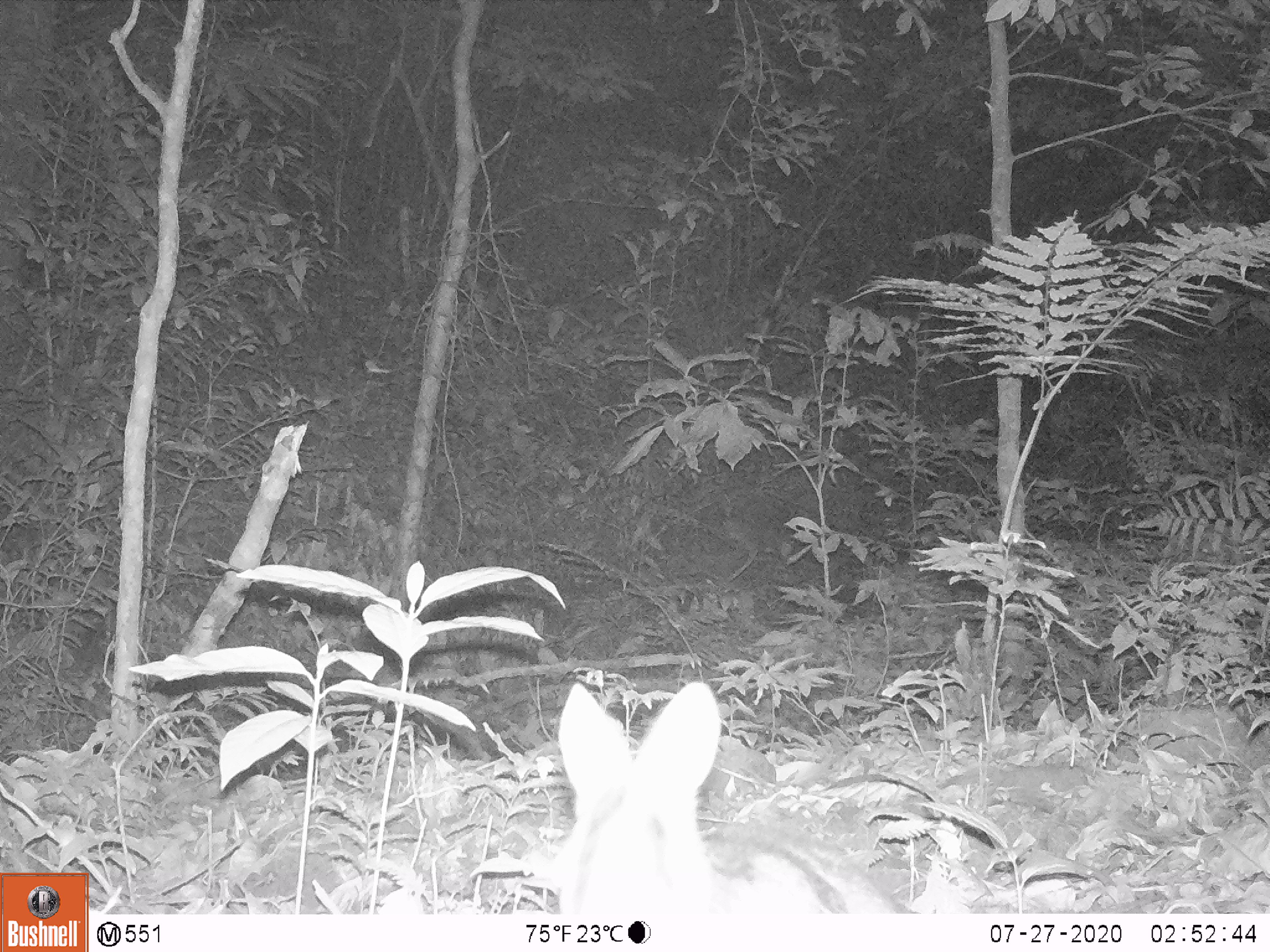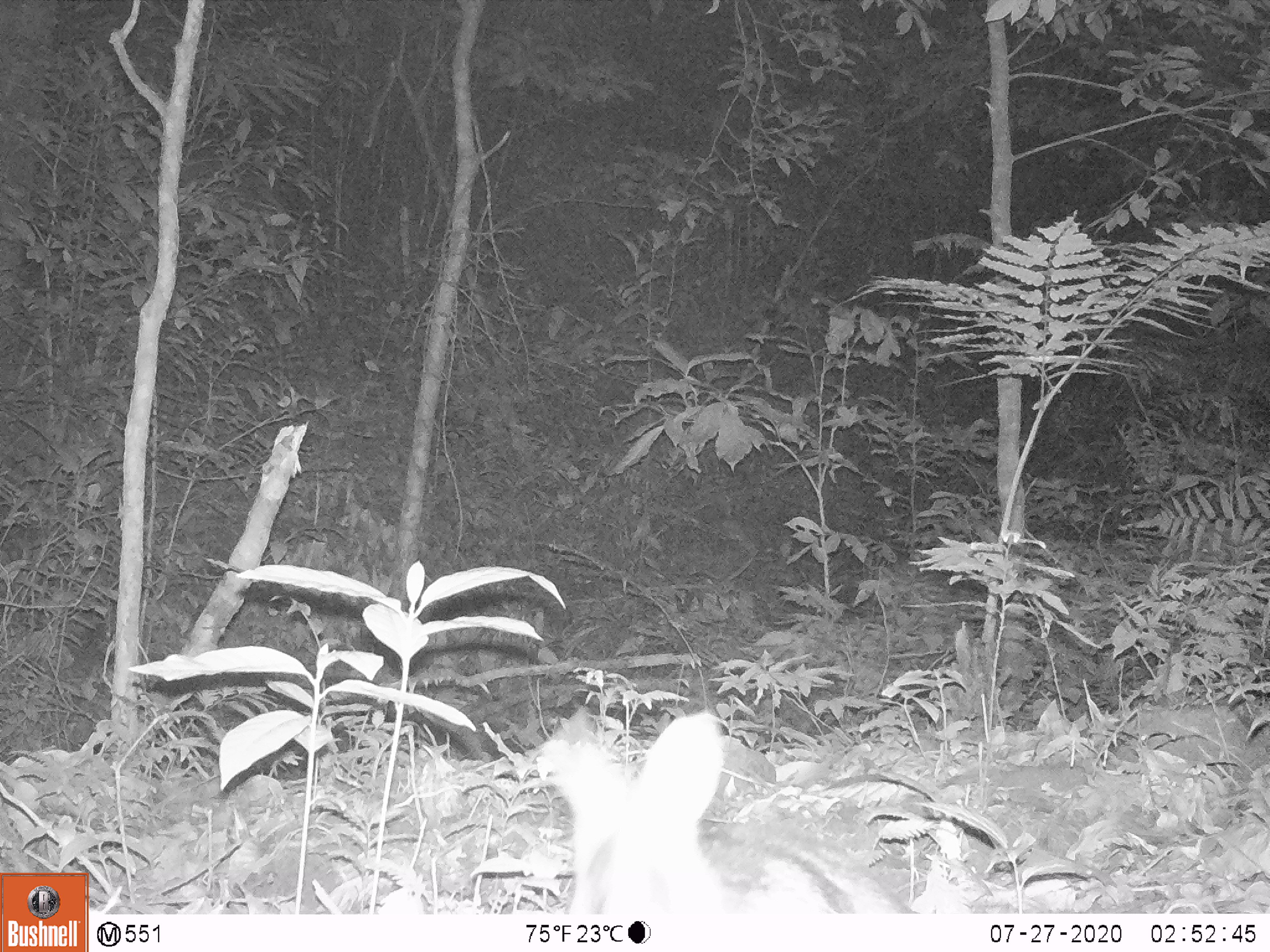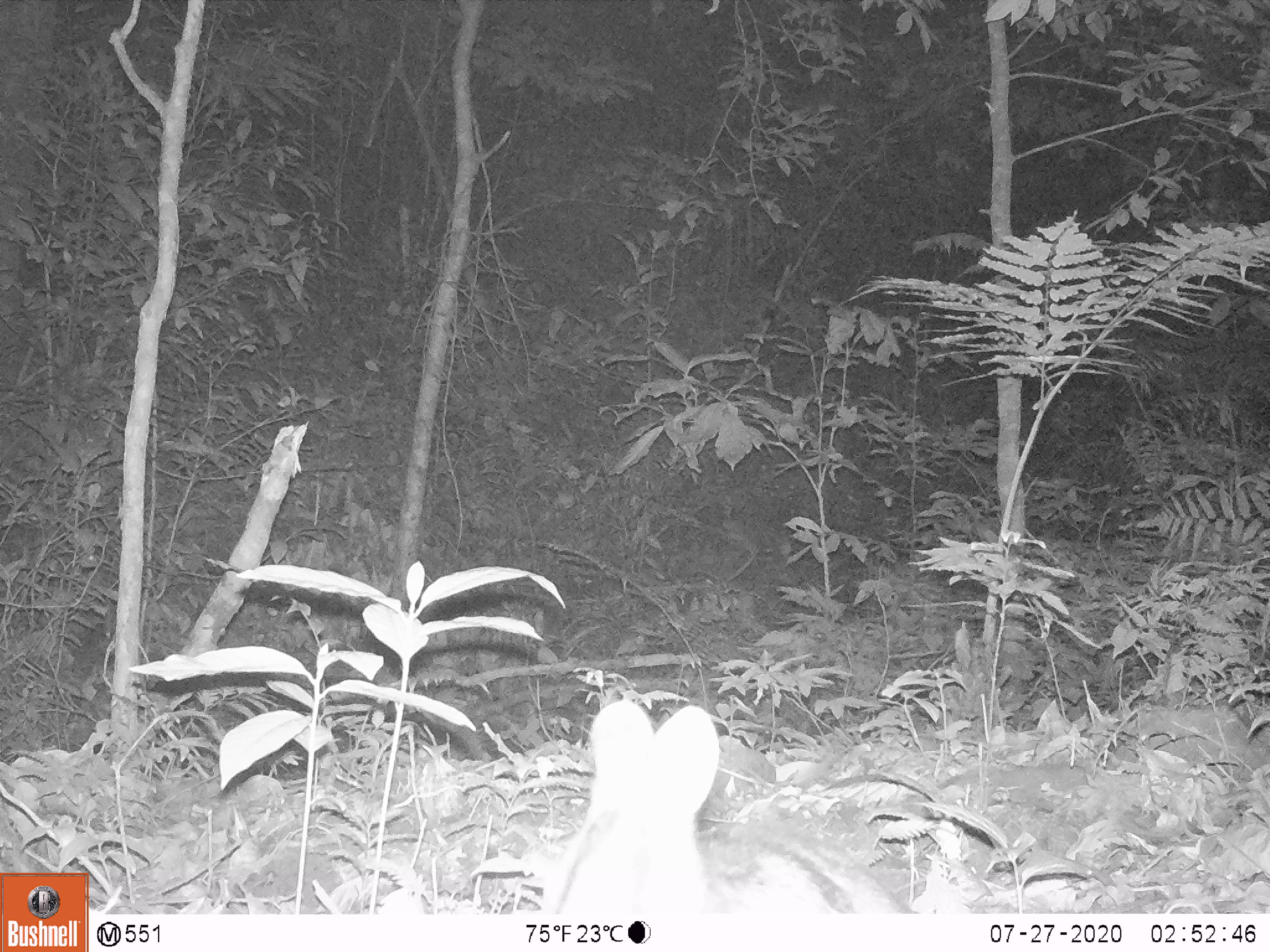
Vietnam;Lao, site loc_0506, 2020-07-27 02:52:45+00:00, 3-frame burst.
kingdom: Animalia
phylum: Chordata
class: Mammalia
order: Lagomorpha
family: Leporidae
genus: Nesolagus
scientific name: Nesolagus timminsi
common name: annamite striped rabbit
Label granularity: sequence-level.